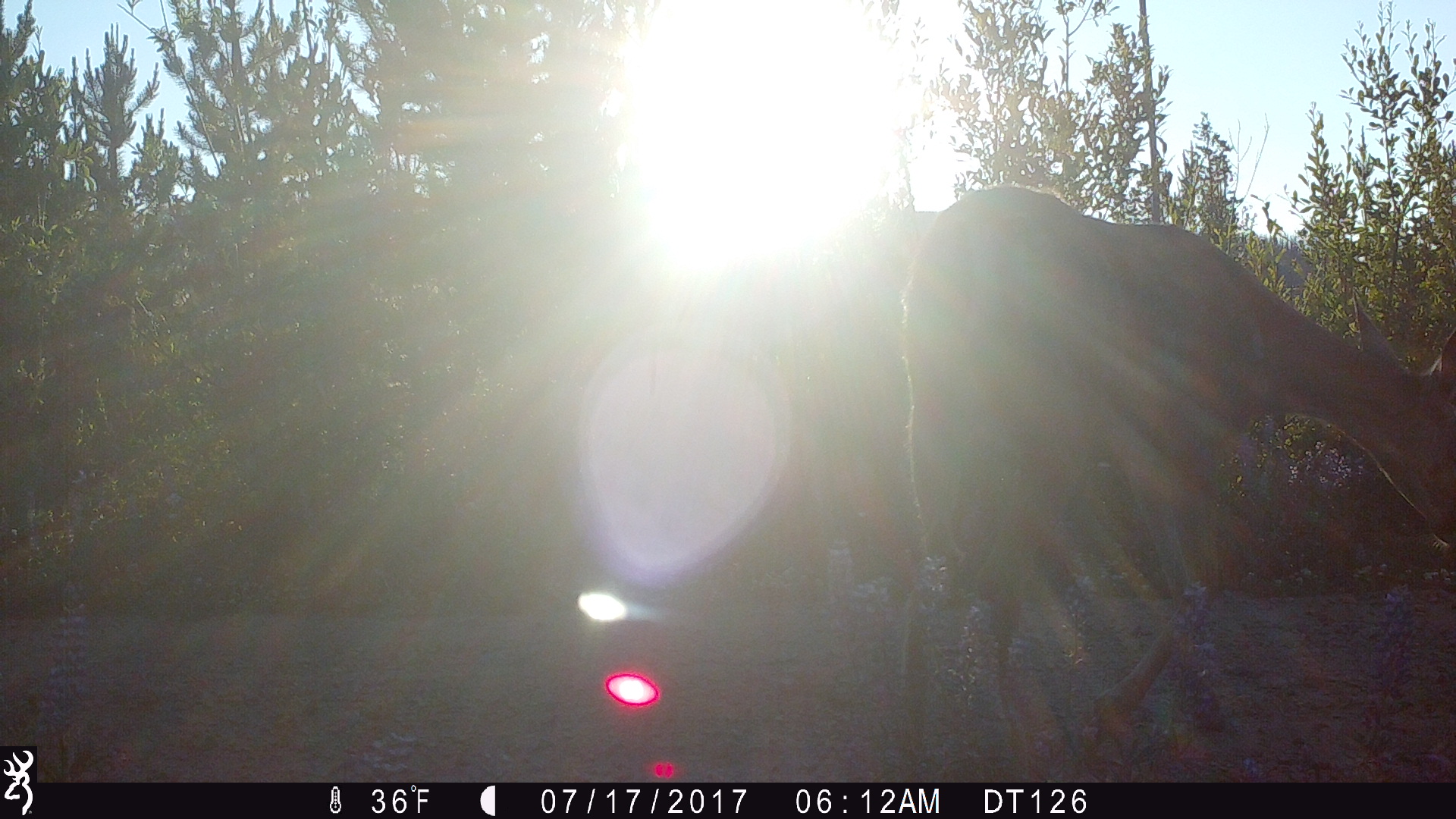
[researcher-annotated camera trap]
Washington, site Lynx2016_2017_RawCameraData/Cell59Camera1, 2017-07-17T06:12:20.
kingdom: Animalia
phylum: Chordata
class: Mammalia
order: Artiodactyla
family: Cervidae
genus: Odocoileus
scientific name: Odocoileus hemionus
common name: mule deer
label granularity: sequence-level